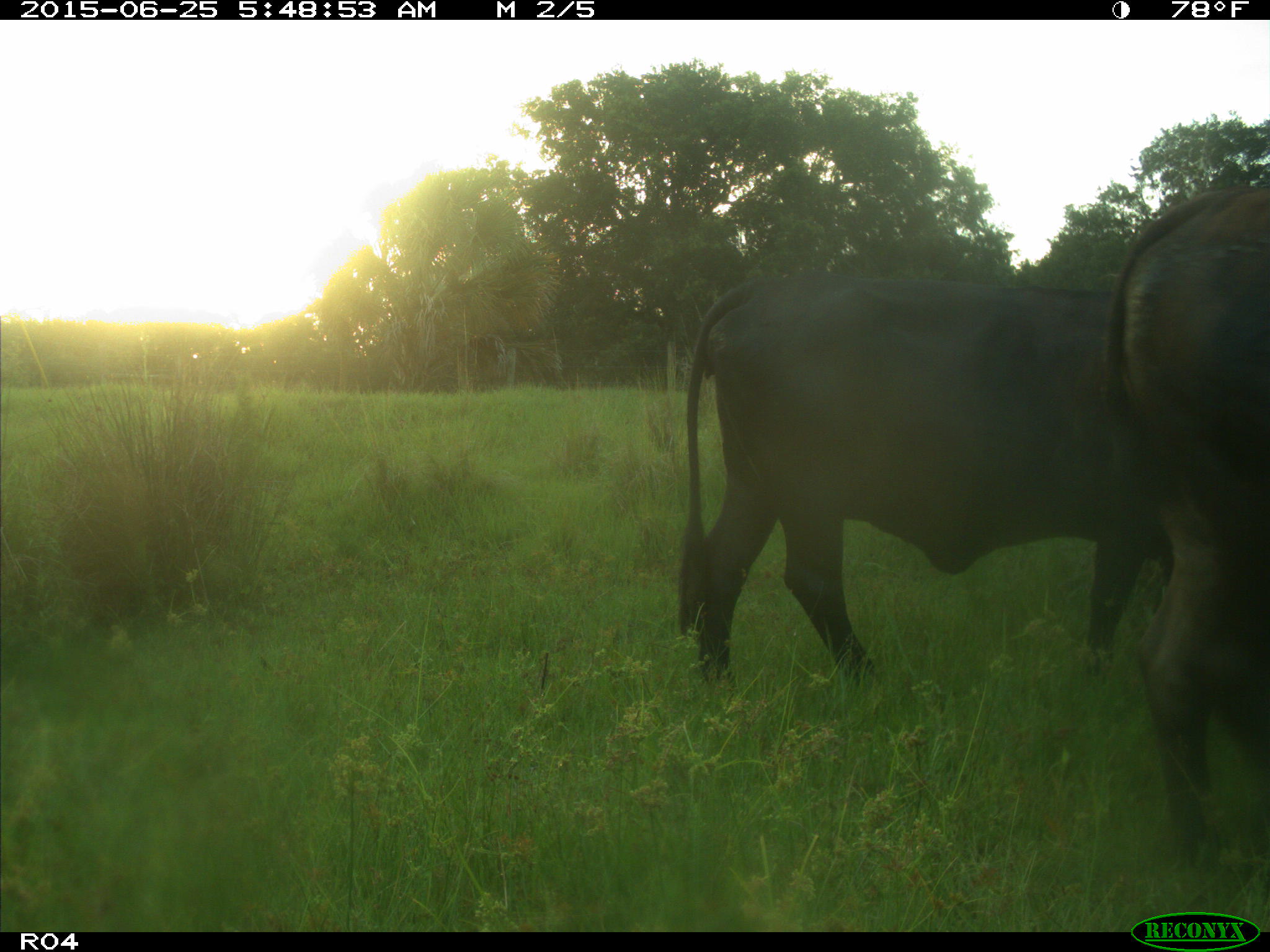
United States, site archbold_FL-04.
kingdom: Animalia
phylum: Chordata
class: Mammalia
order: Artiodactyla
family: Bovidae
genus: Bos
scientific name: Bos taurus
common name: domestic cow